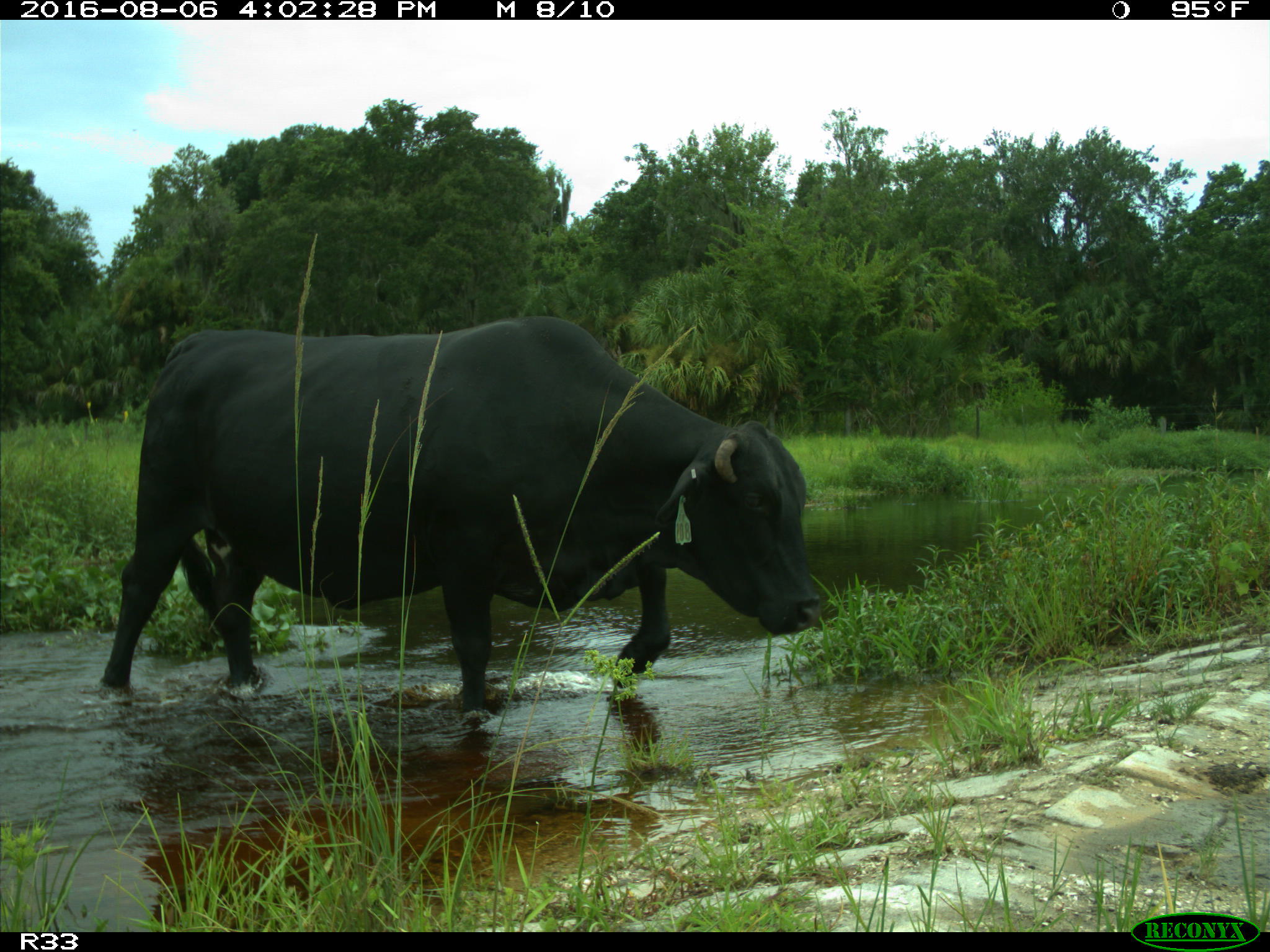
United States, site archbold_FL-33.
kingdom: Animalia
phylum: Chordata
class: Mammalia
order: Artiodactyla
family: Bovidae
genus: Bos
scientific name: Bos taurus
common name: domestic cow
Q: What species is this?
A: Bos taurus (domestic cow).